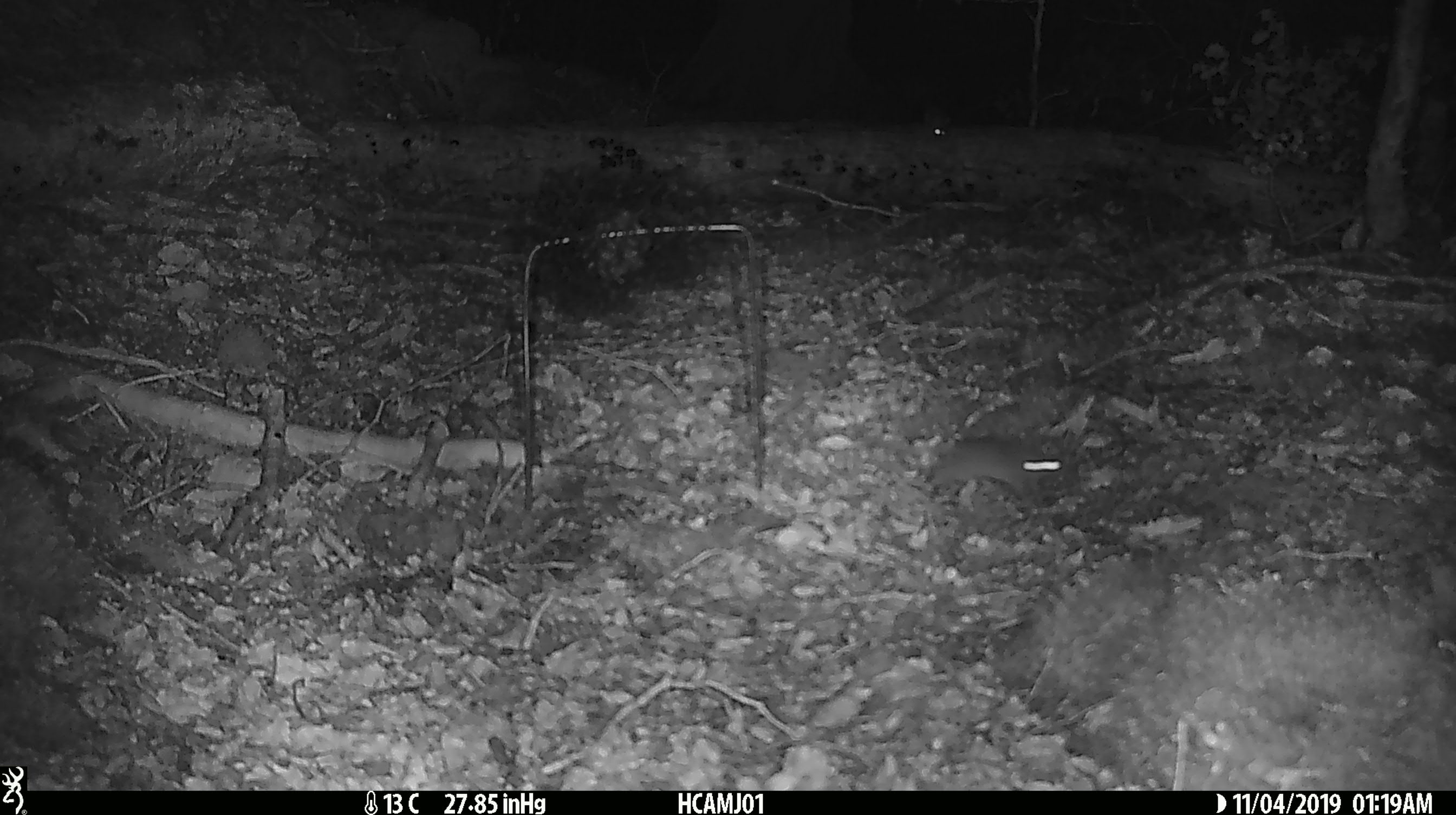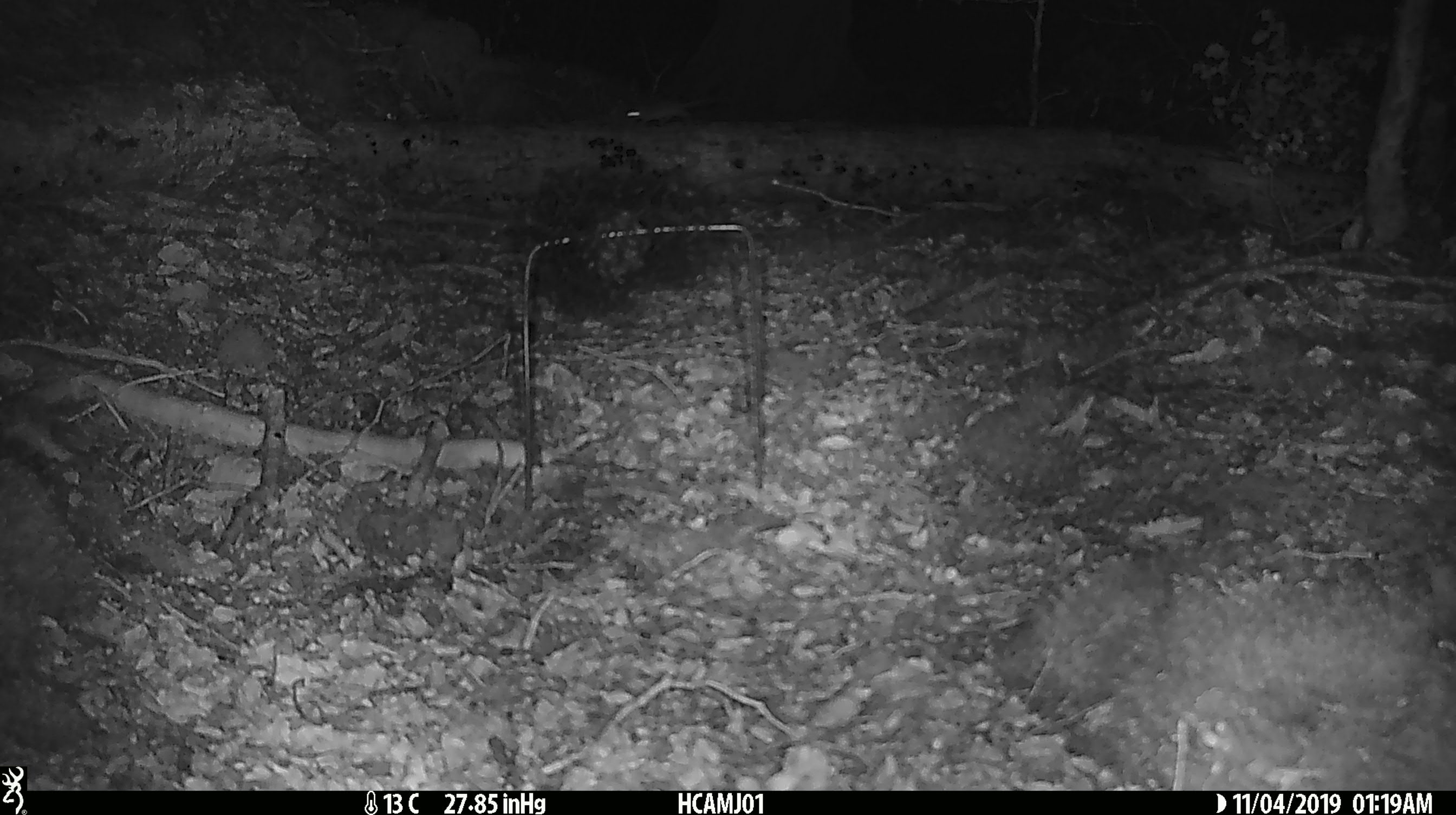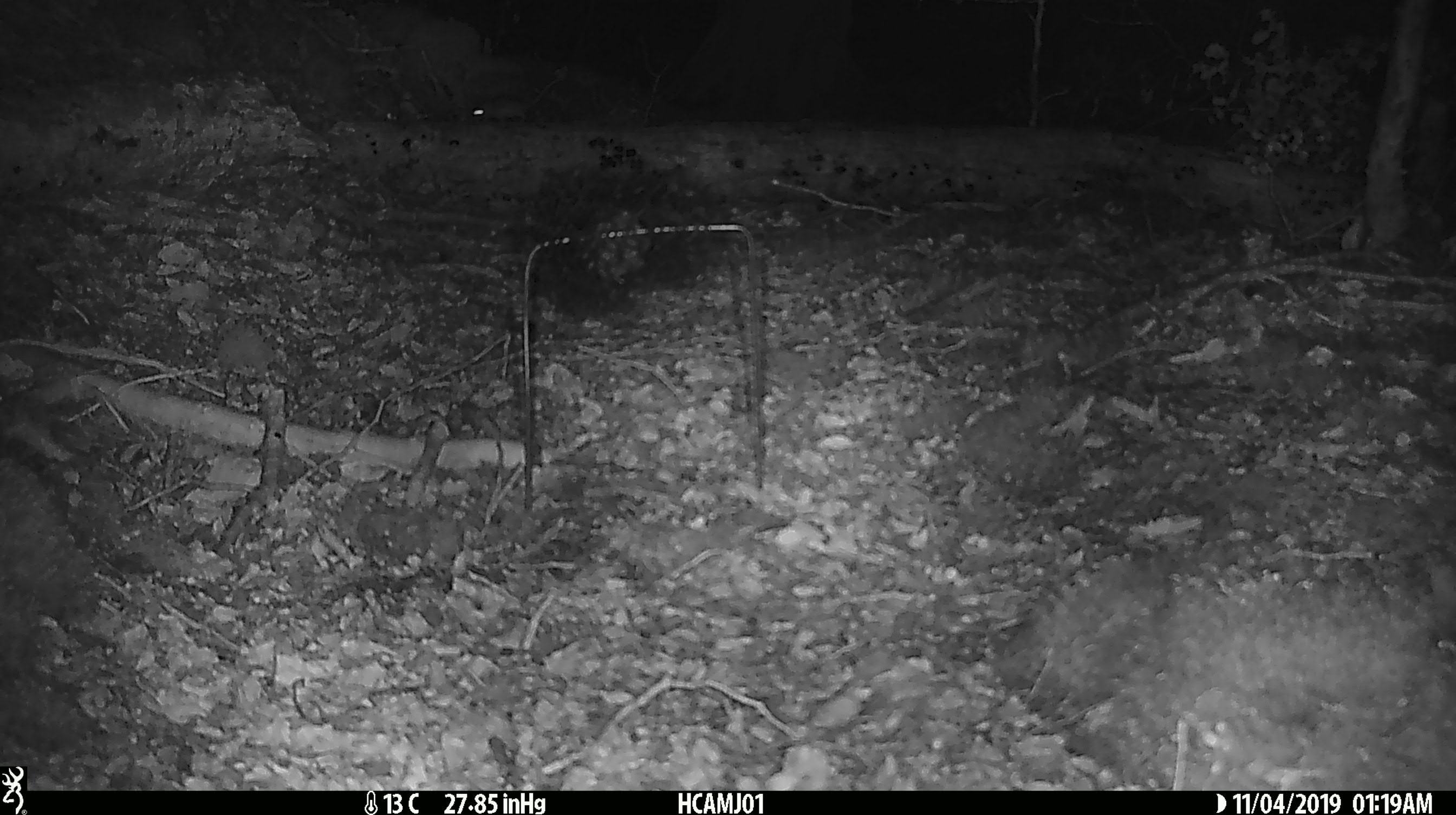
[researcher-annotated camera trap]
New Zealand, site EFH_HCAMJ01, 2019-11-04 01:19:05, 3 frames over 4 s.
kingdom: Animalia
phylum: Chordata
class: Mammalia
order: Rodentia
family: Muridae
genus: Mus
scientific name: Mus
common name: mouse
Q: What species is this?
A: Mouse (Mus).